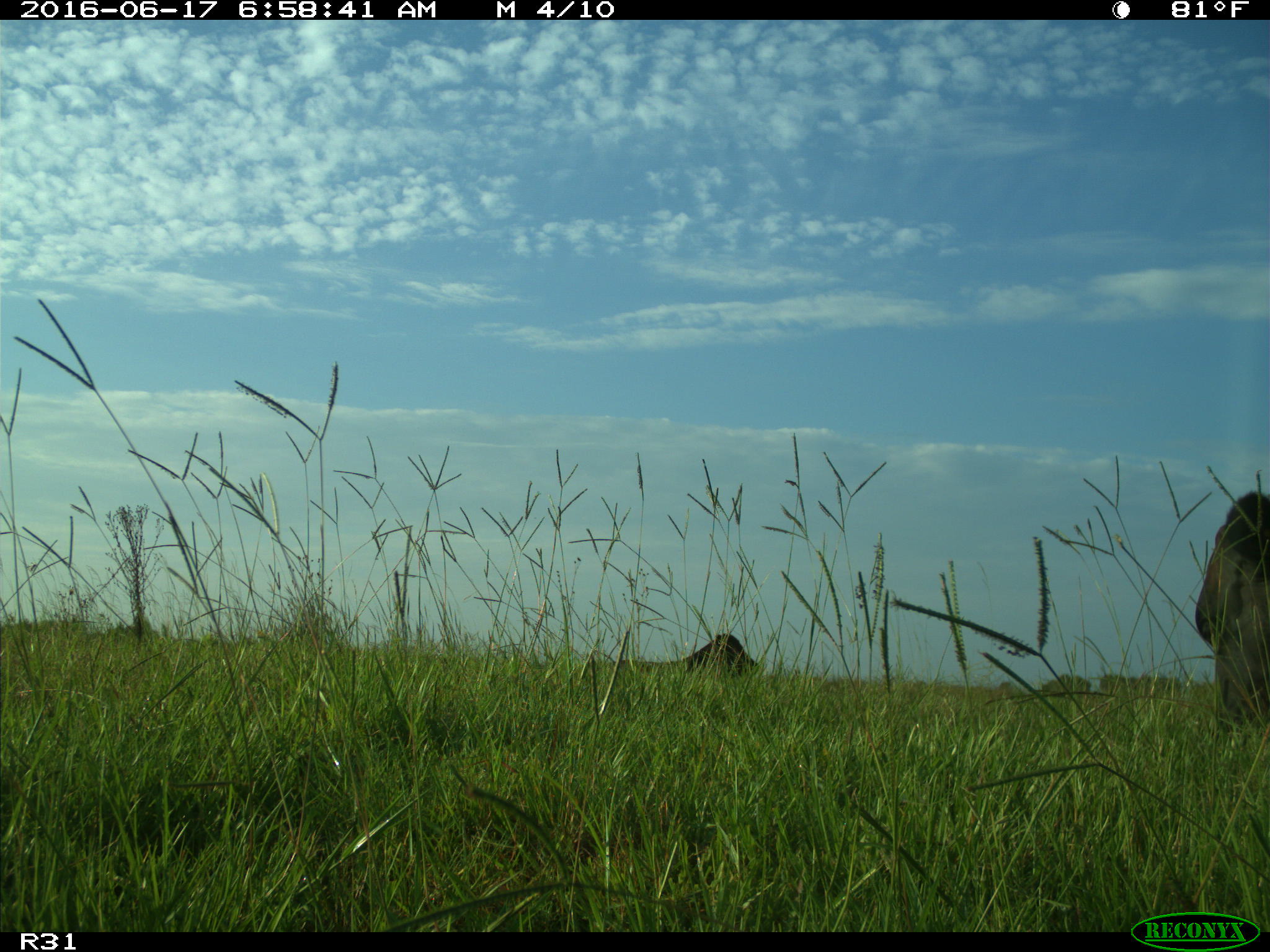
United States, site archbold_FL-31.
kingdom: Animalia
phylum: Chordata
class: Mammalia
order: Artiodactyla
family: Bovidae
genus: Bos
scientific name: Bos taurus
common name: domestic cow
Bos taurus (domestic cow).